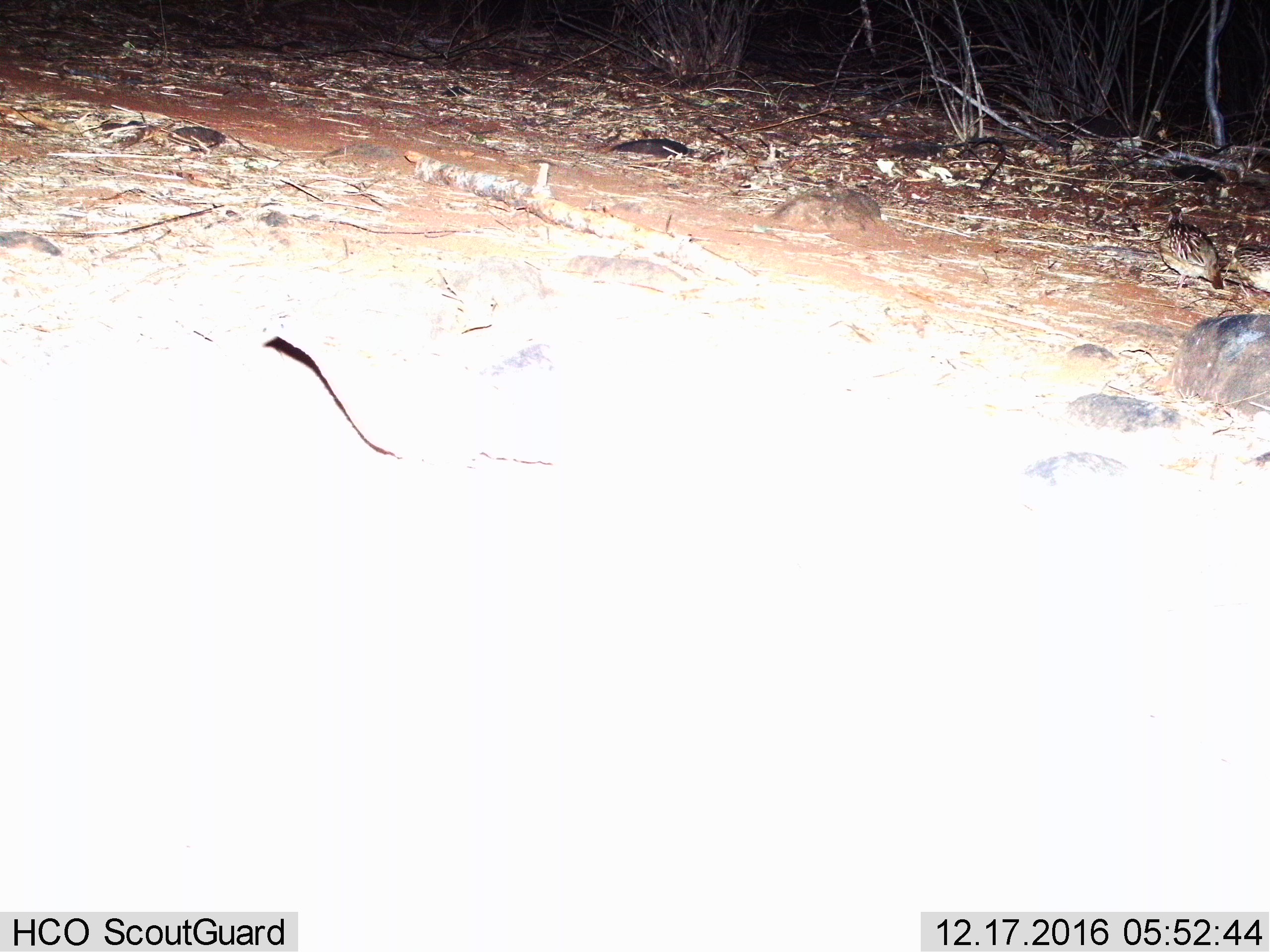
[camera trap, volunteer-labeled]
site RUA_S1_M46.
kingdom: Animalia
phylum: Chordata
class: Aves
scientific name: Aves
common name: bird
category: birdother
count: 2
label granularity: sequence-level